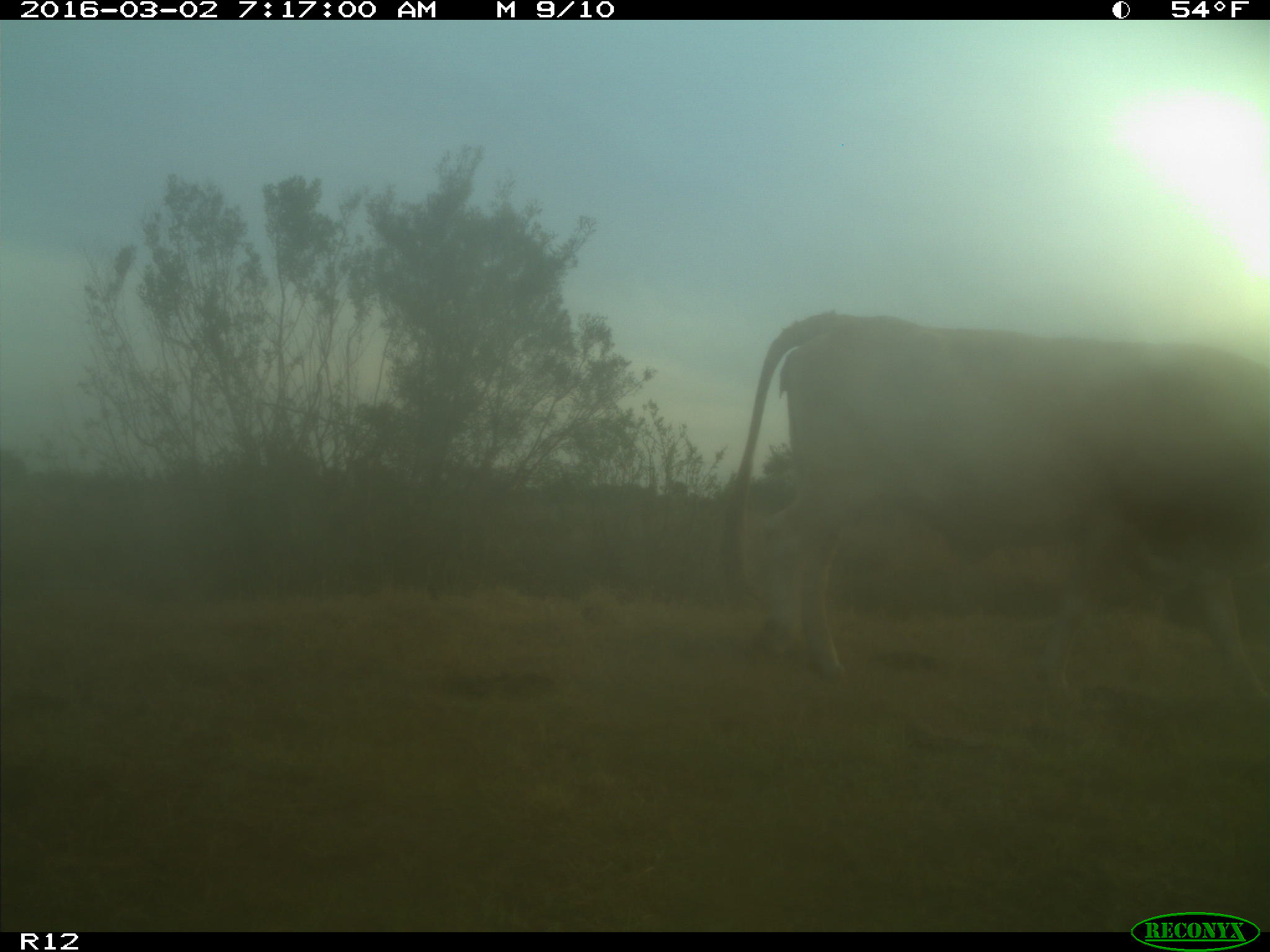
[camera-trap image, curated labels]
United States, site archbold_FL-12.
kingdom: Animalia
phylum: Chordata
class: Mammalia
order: Artiodactyla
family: Bovidae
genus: Bos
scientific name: Bos taurus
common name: domestic cow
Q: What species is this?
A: Bos taurus (domestic cow).